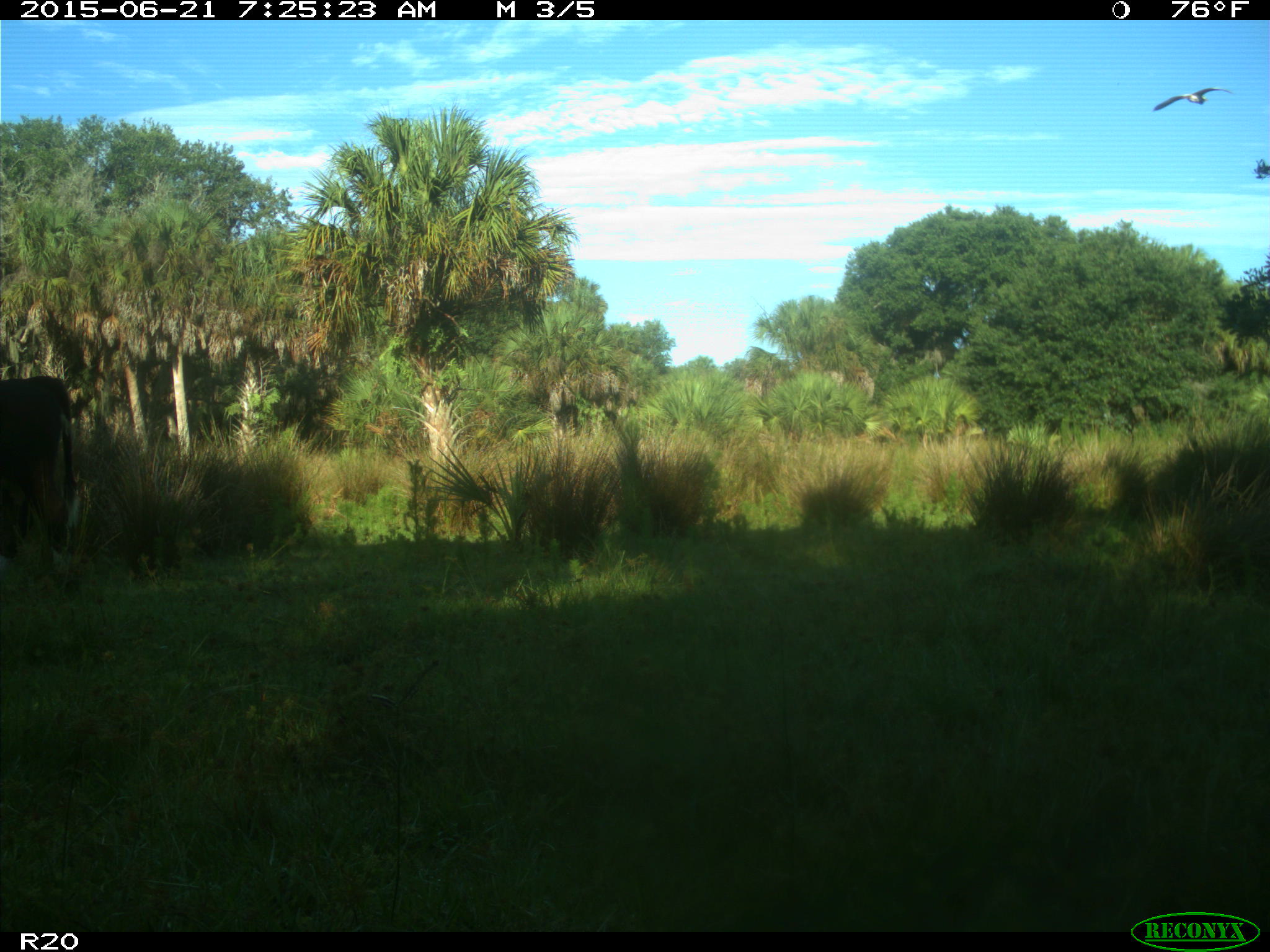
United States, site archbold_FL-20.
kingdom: Animalia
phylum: Chordata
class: Mammalia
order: Artiodactyla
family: Bovidae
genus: Bos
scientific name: Bos taurus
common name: domestic cow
Bos taurus (domestic cow).